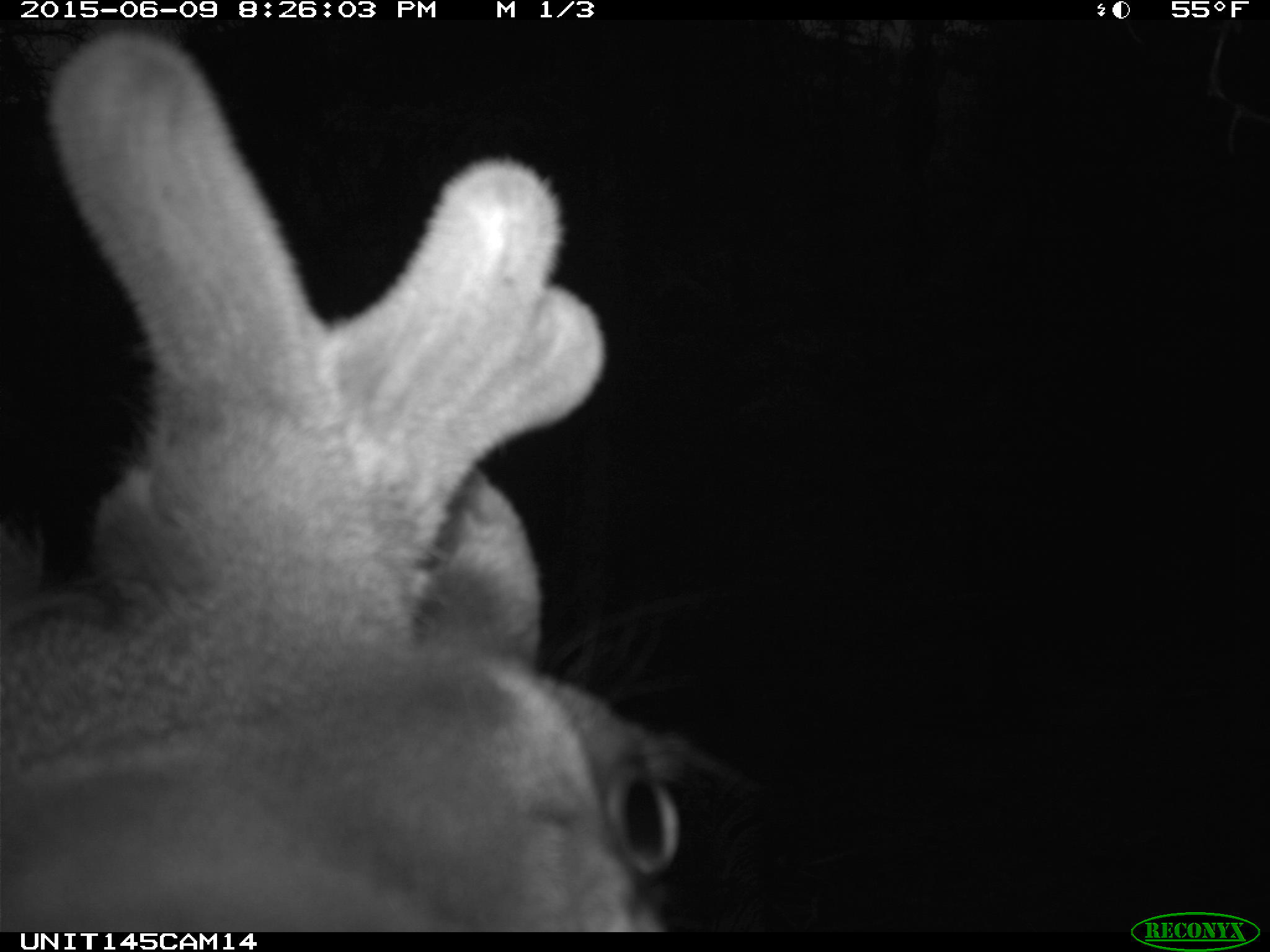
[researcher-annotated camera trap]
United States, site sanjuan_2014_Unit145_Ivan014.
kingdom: Animalia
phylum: Chordata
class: Mammalia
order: Artiodactyla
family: Cervidae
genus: Cervus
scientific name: Cervus elaphus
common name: red deer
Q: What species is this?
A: Cervus elaphus (red deer).